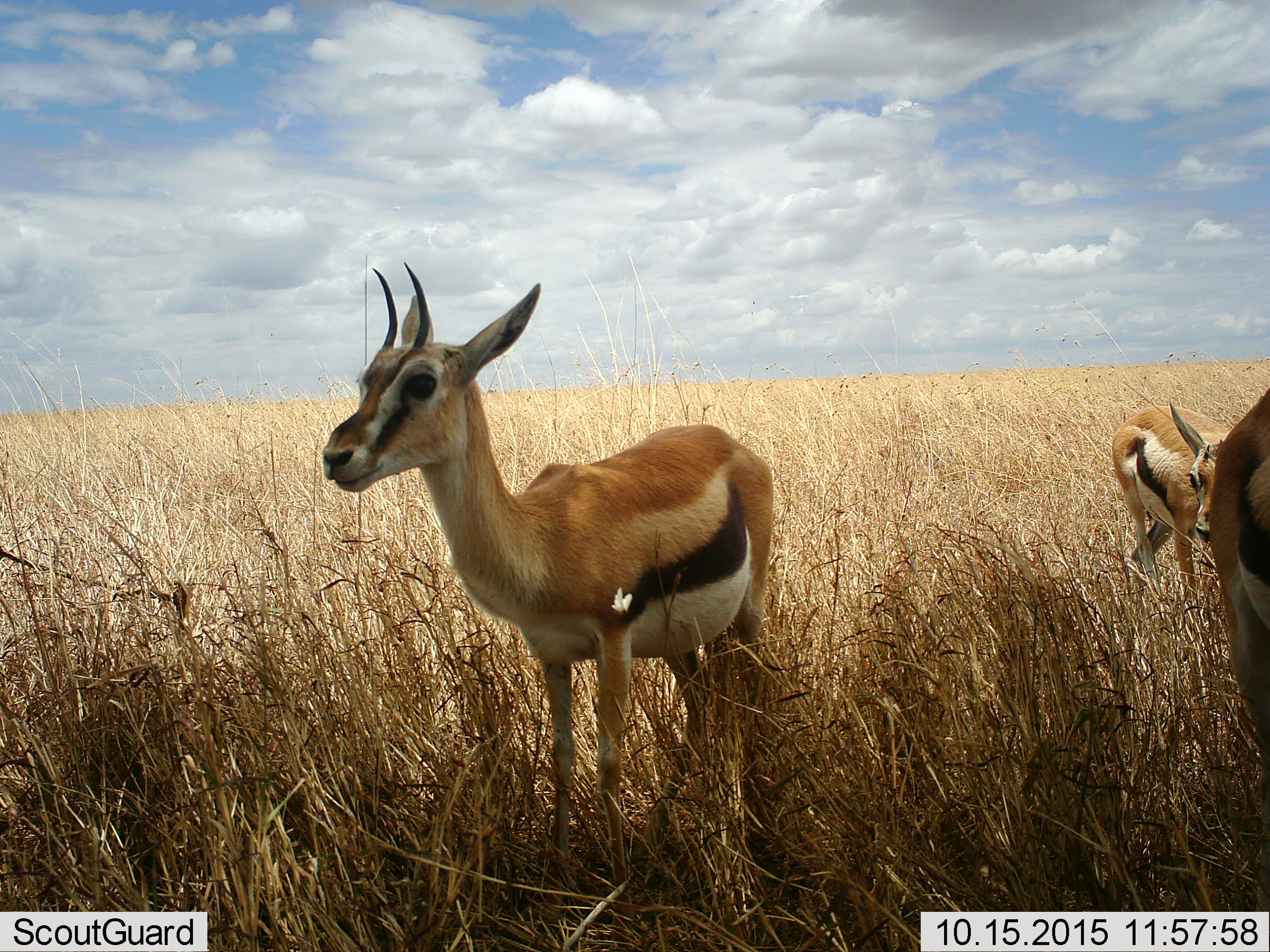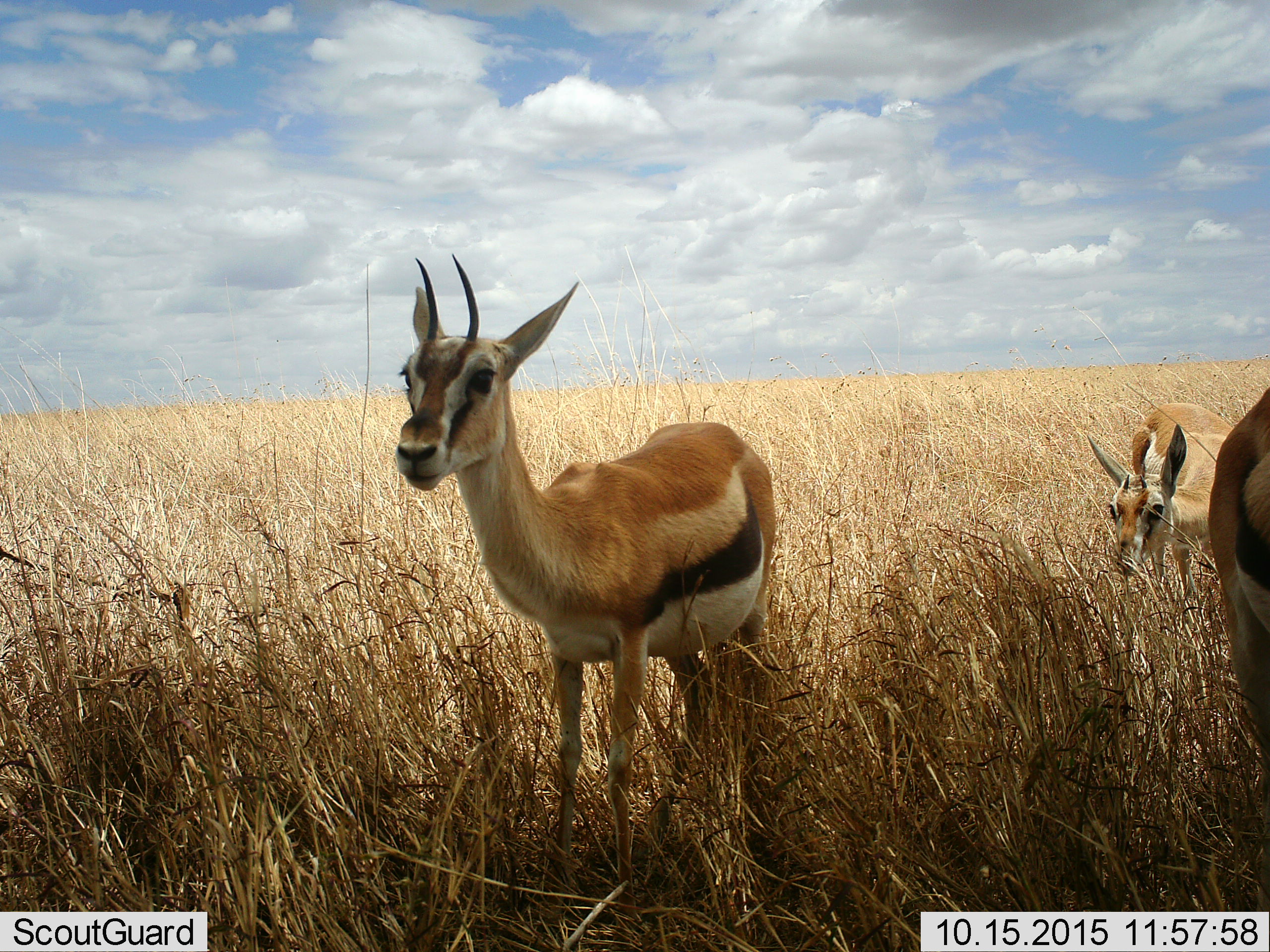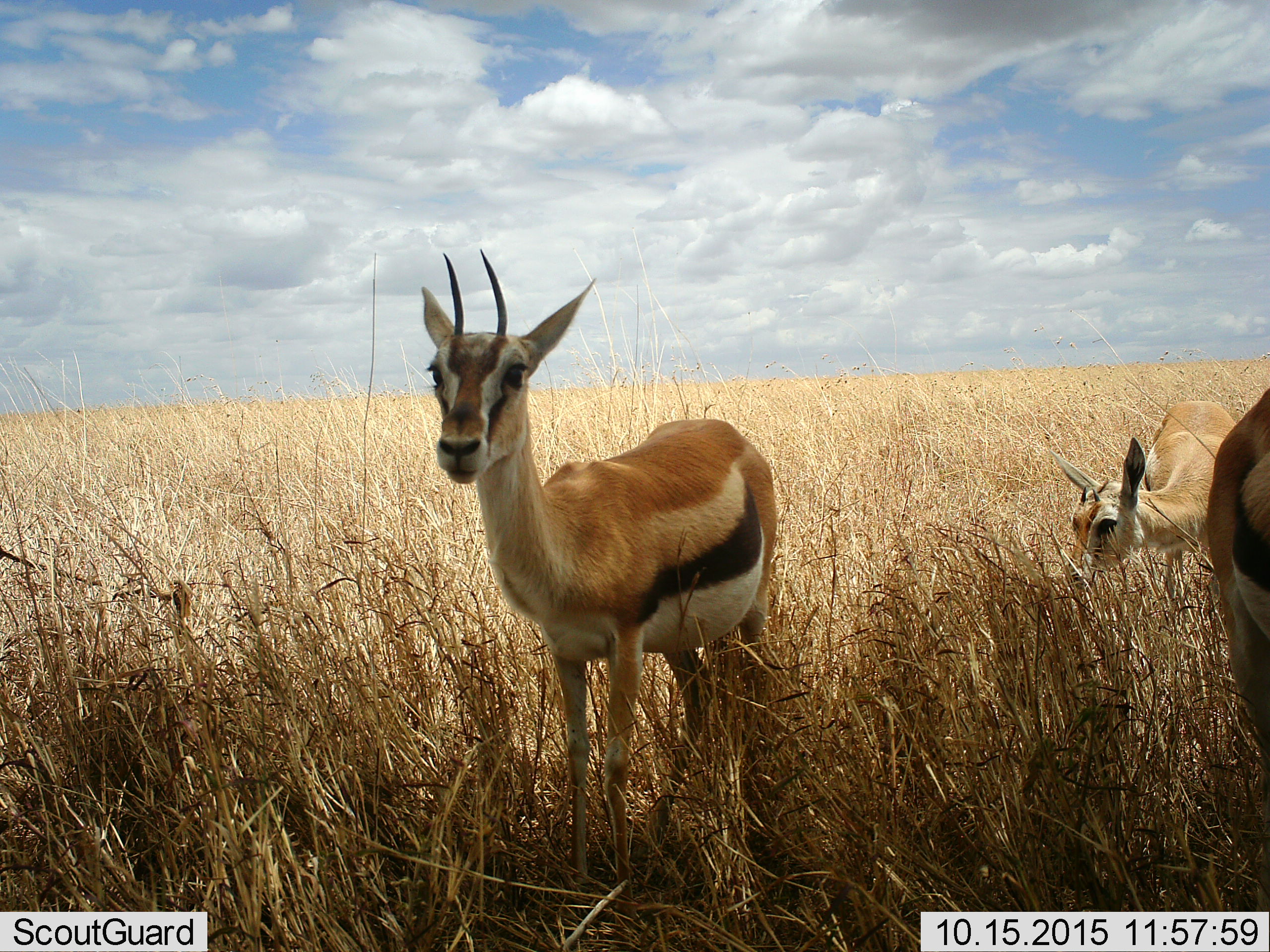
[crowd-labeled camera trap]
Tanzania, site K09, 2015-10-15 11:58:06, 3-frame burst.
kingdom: Animalia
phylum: Chordata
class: Mammalia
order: Artiodactyla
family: Bovidae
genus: Eudorcas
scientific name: Eudorcas thomsonii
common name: thomson's gazelle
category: gazellethomsons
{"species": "gazellethomsons (thomson's gazelle) (Eudorcas thomsonii)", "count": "3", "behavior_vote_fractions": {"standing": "100%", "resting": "0%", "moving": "11%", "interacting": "0%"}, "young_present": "0%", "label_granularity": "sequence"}